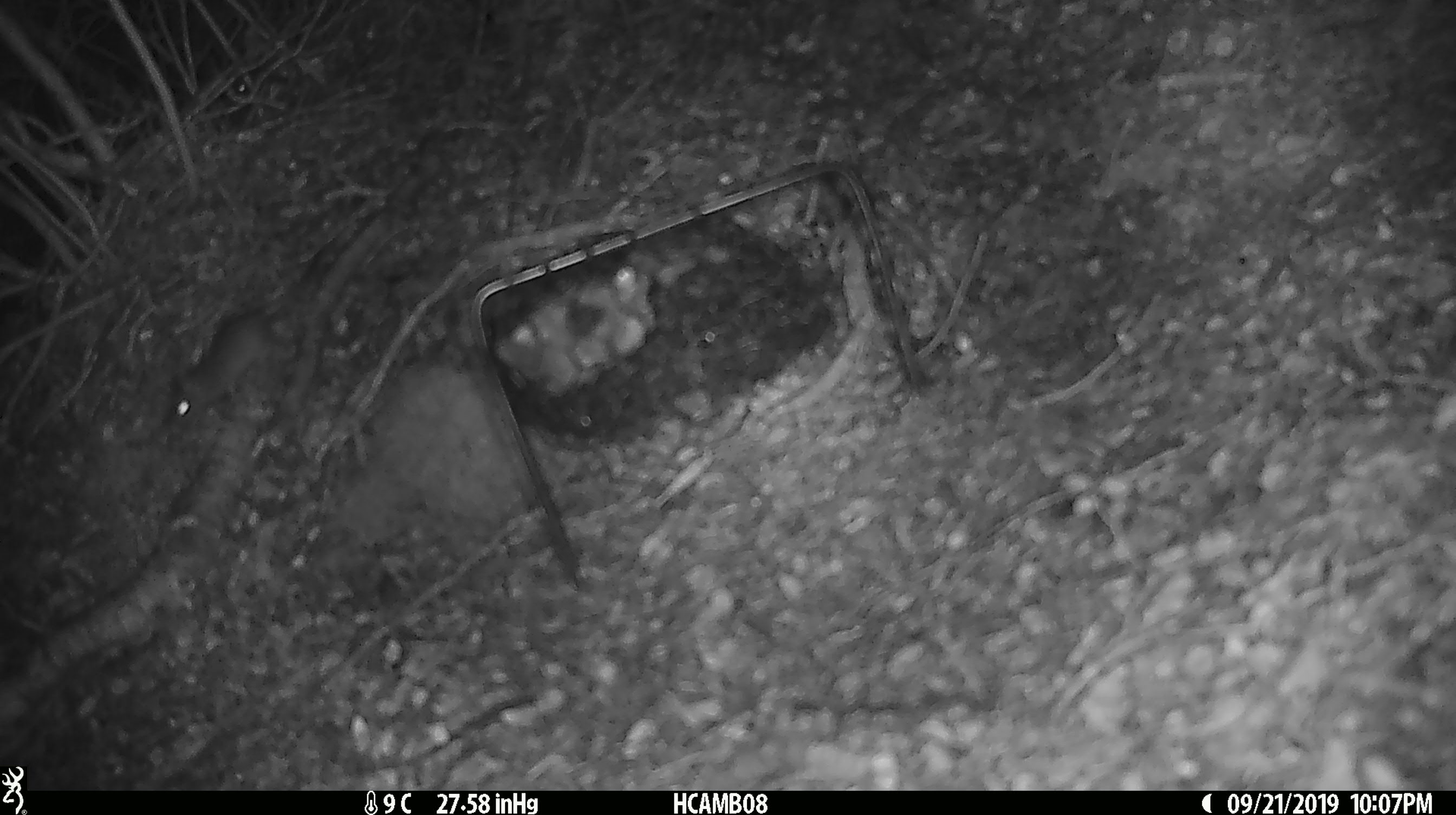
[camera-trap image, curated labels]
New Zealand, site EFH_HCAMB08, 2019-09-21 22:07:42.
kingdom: Animalia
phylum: Chordata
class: Mammalia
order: Rodentia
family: Muridae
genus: Mus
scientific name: Mus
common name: mouse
Mouse (Mus).